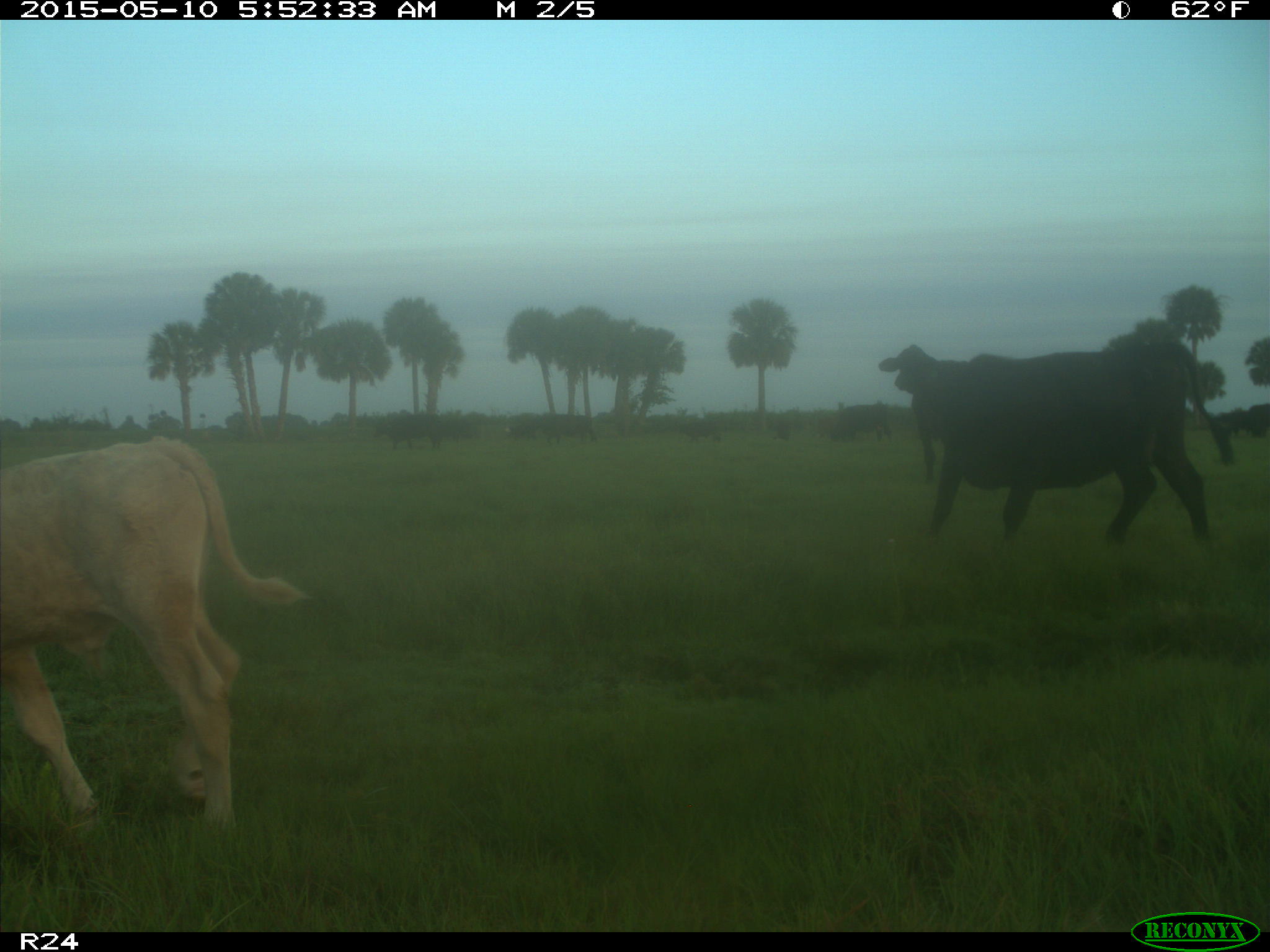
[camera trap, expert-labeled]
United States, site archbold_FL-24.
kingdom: Animalia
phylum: Chordata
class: Mammalia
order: Artiodactyla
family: Bovidae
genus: Bos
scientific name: Bos taurus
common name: domestic cow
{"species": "Bos taurus (domestic cow)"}